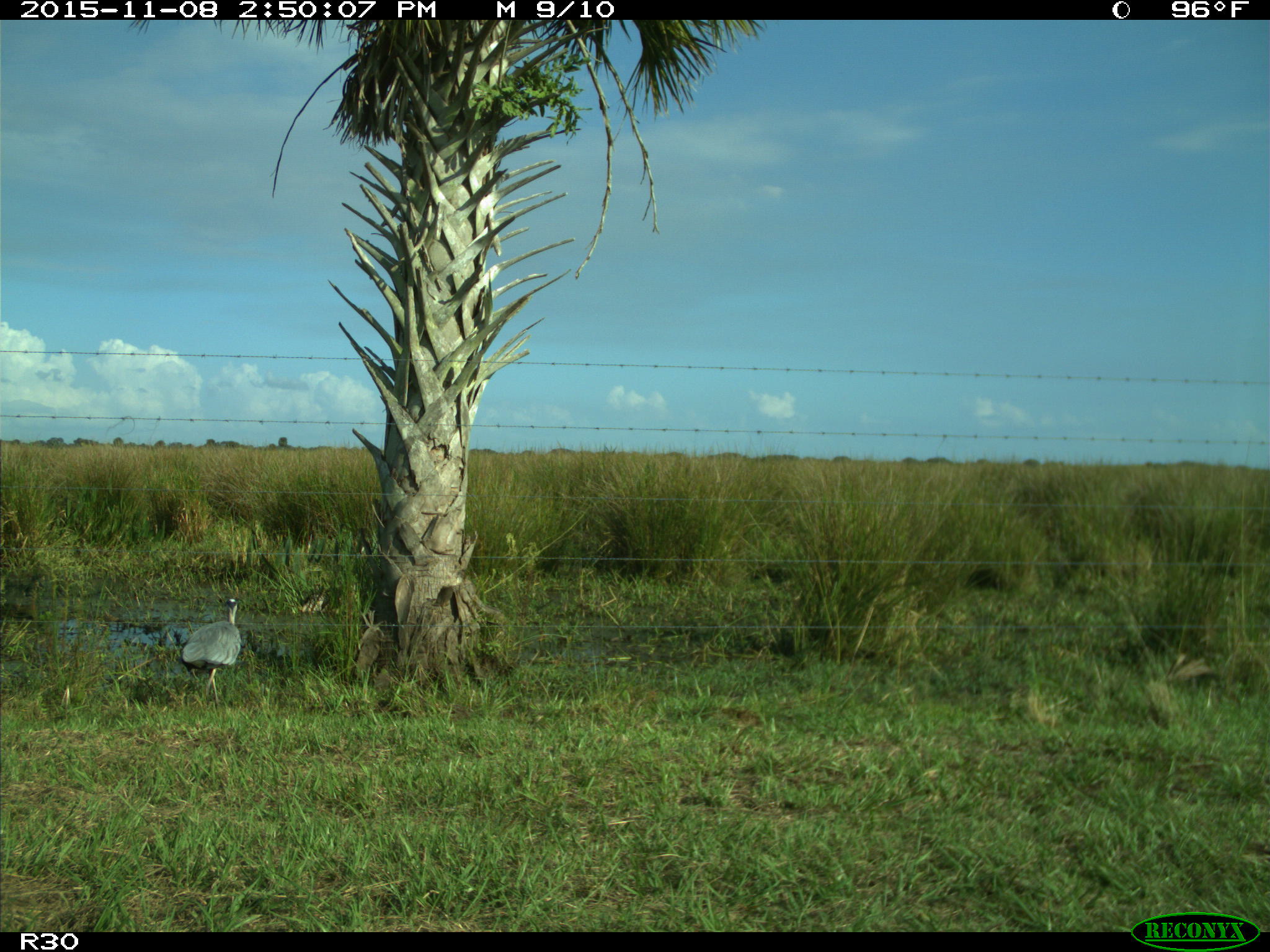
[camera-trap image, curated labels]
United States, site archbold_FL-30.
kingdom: Animalia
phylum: Chordata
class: Aves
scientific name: Aves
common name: birds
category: unidentified bird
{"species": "unidentified bird (birds) (Aves)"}